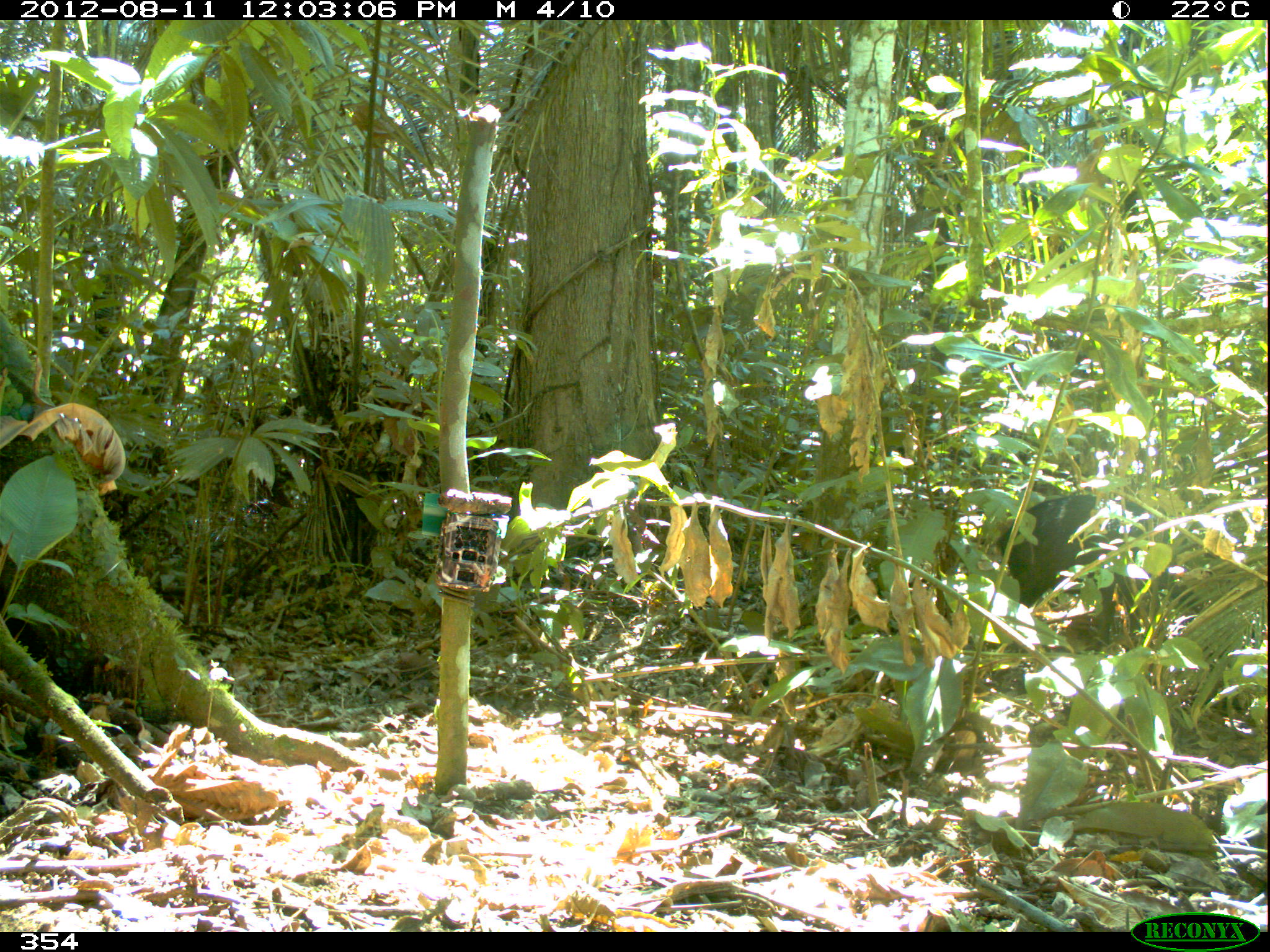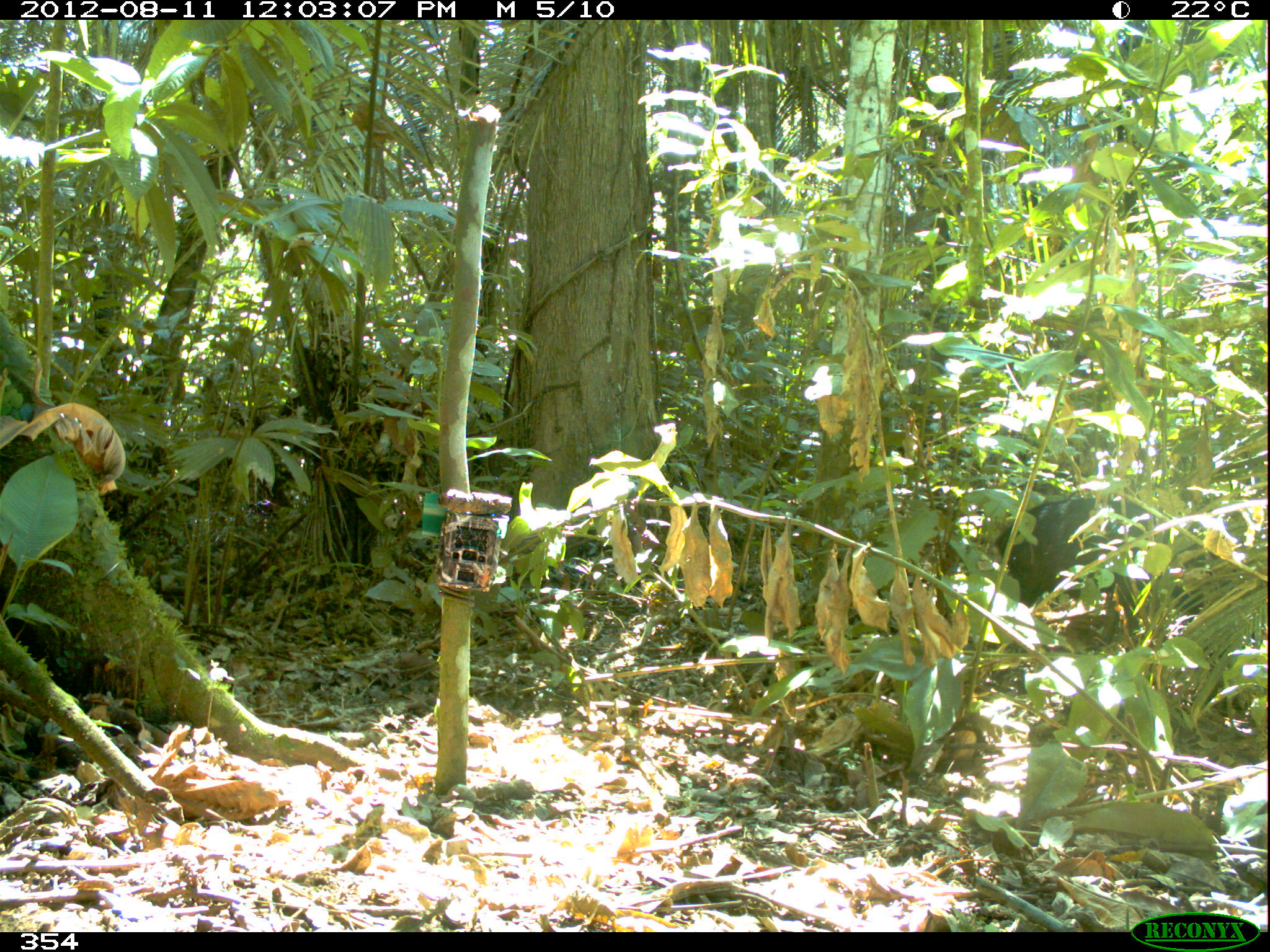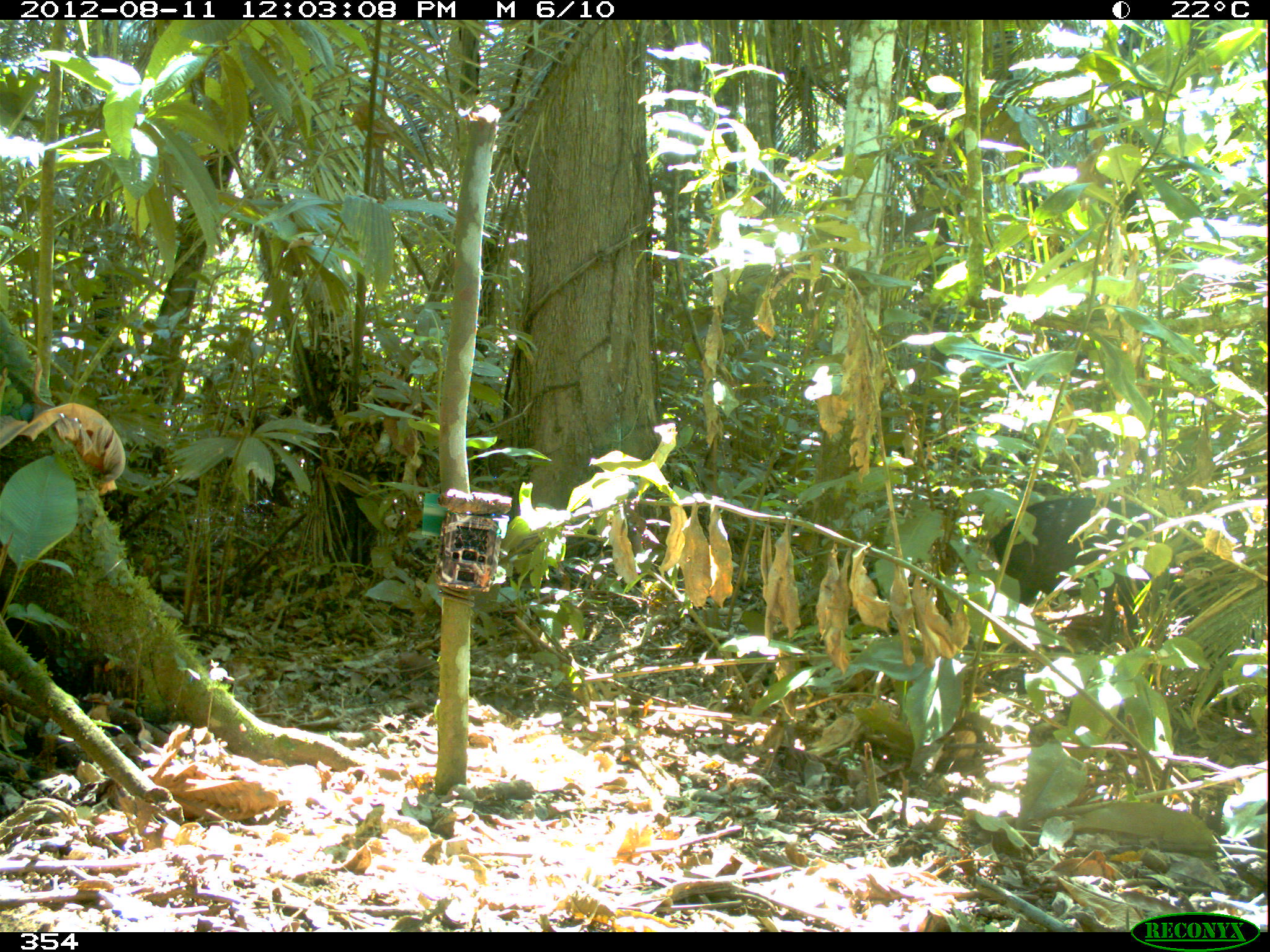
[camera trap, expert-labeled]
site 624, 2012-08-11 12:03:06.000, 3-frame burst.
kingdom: Animalia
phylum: Chordata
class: Mammalia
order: Artiodactyla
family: Tayassuidae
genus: Tayassu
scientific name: Tayassu pecari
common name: white-lipped peccary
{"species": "Tayassu pecari (white-lipped peccary)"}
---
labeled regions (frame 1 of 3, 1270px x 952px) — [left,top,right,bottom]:
tayassu pecari: [994,495,1207,649]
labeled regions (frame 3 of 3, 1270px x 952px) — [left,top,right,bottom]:
tayassu pecari: [993,498,1237,645]